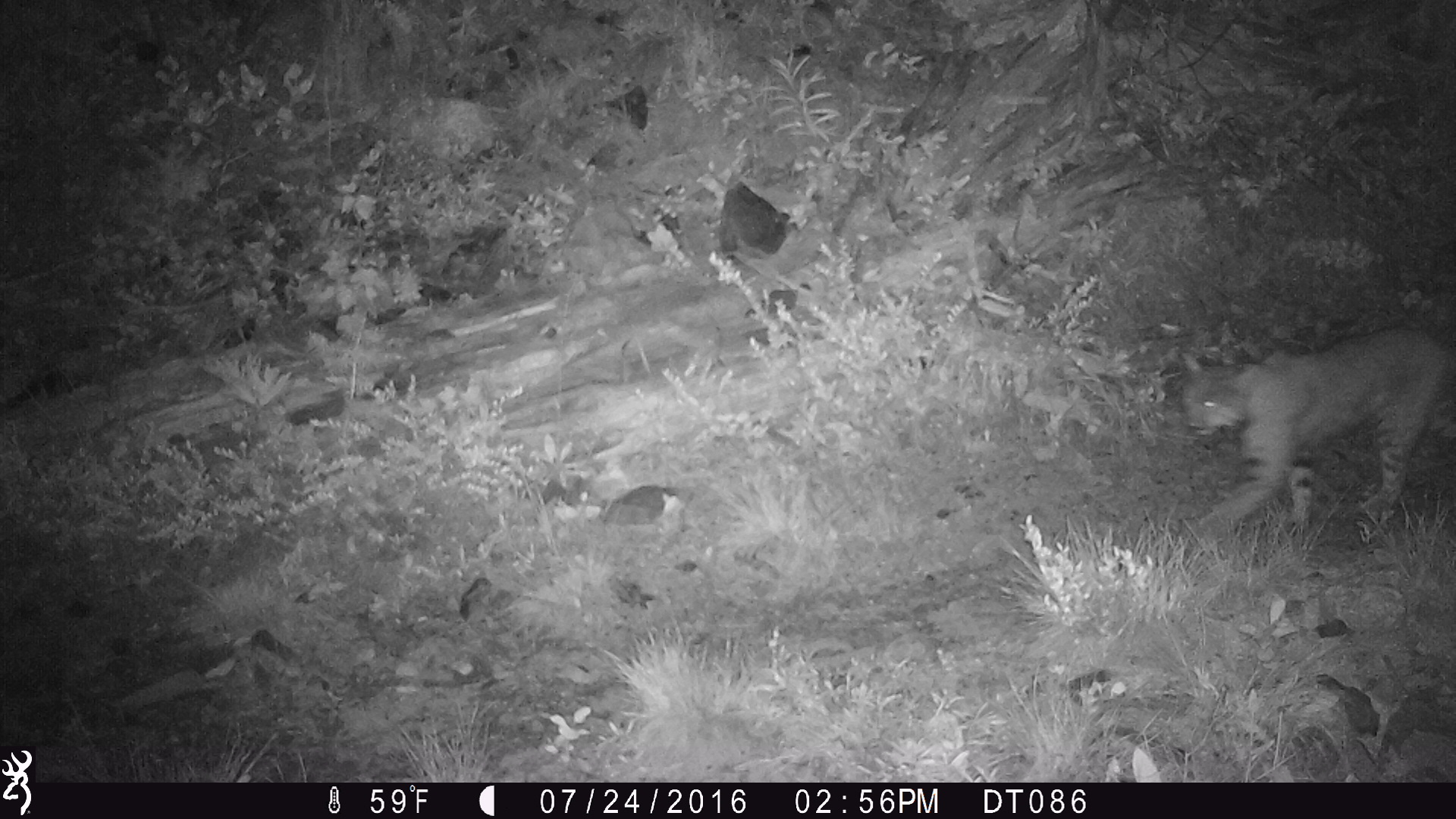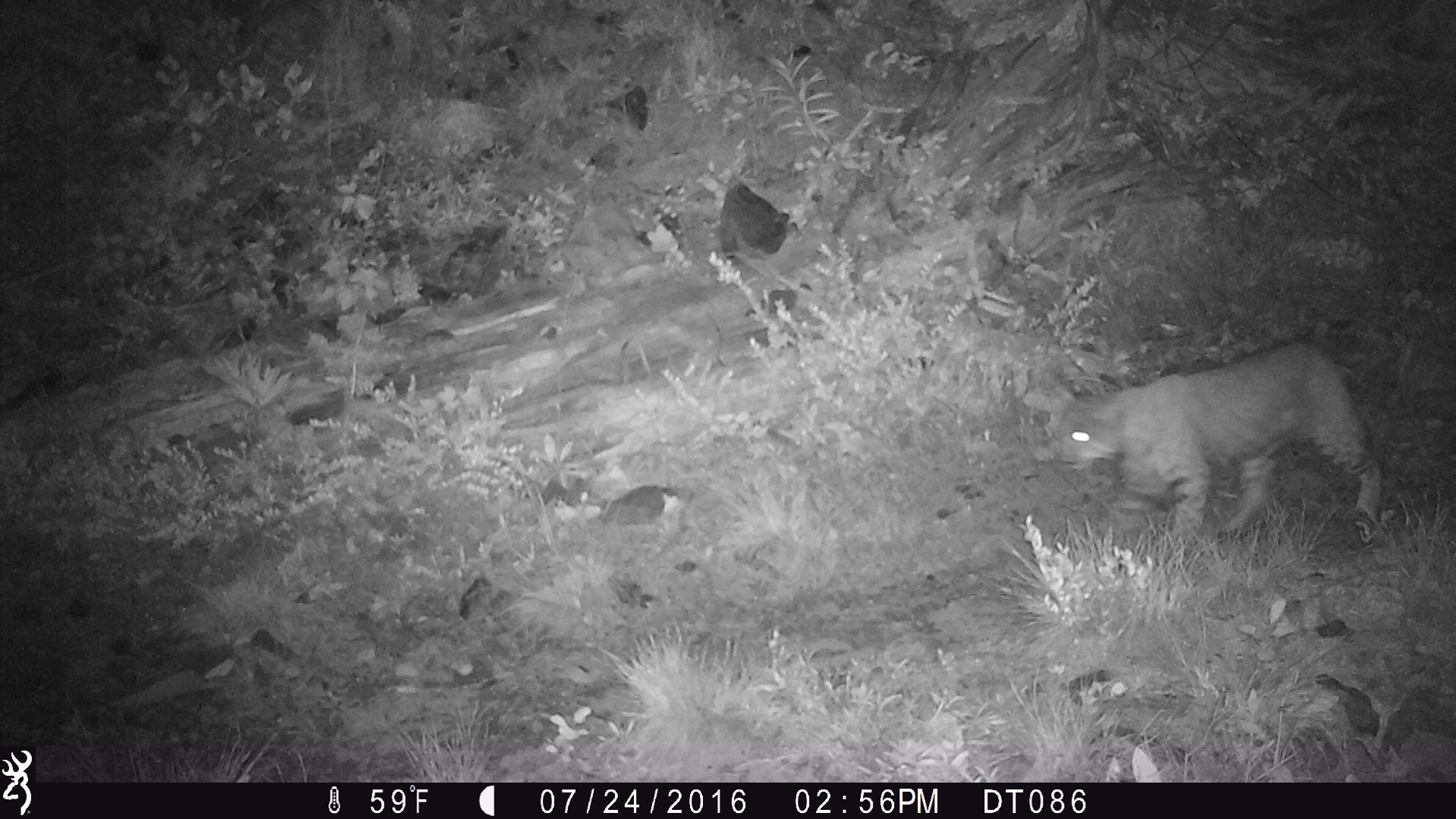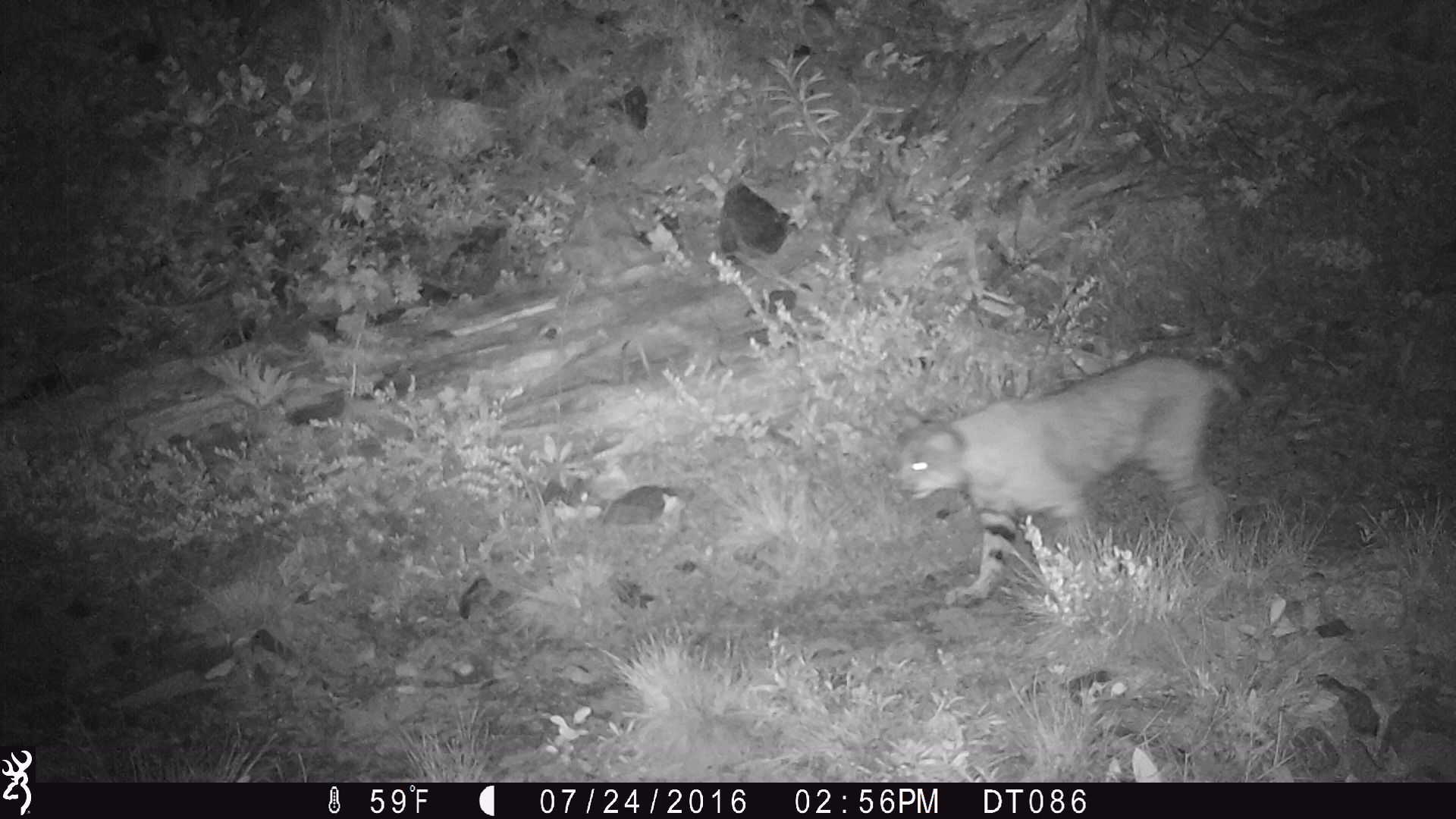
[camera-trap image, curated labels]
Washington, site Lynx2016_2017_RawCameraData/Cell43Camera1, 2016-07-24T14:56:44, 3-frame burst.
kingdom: Animalia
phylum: Chordata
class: Mammalia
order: Carnivora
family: Felidae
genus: Lynx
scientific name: Lynx rufus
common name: bobcat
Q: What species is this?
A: Lynx rufus (bobcat).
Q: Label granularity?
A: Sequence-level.